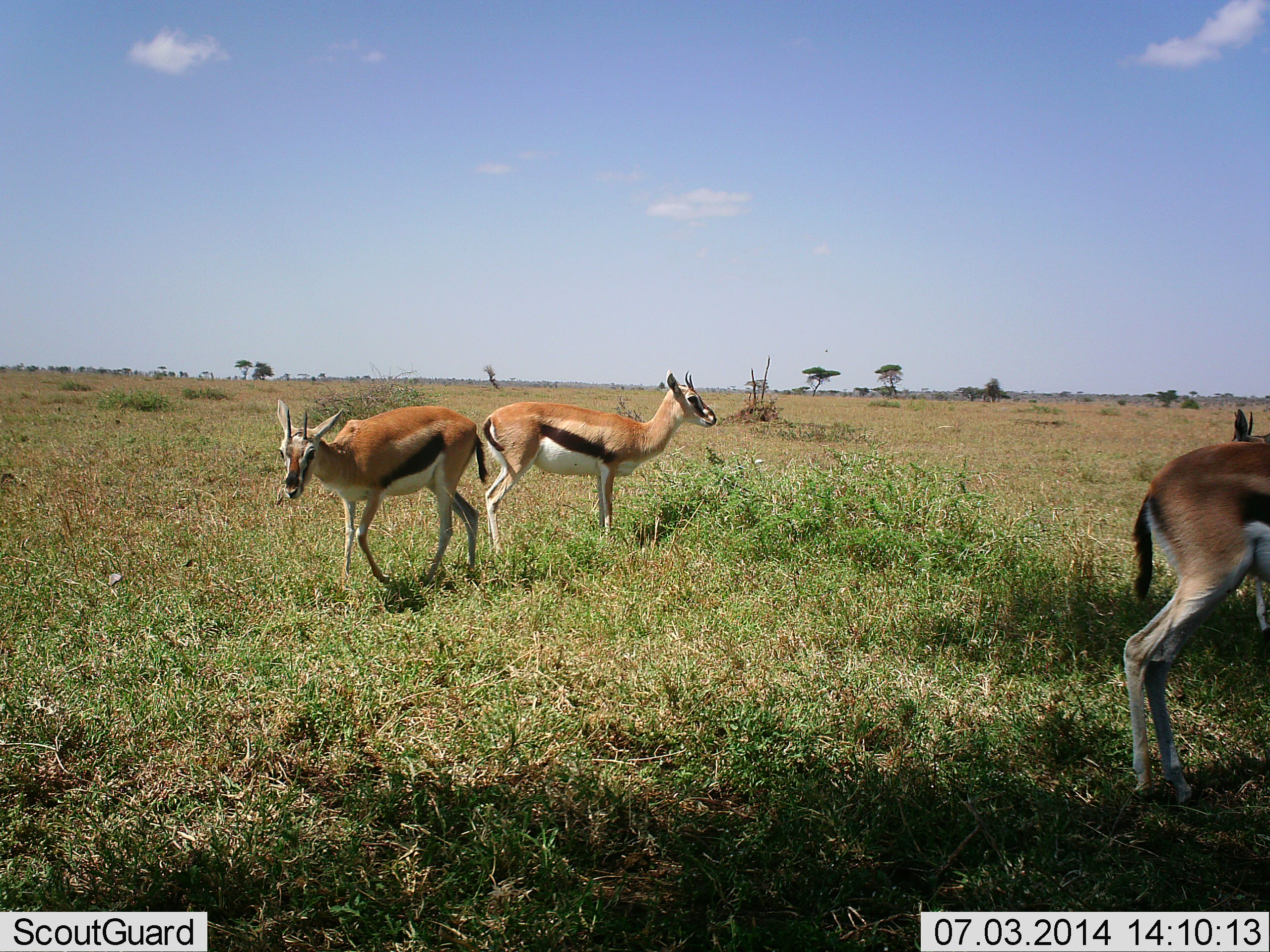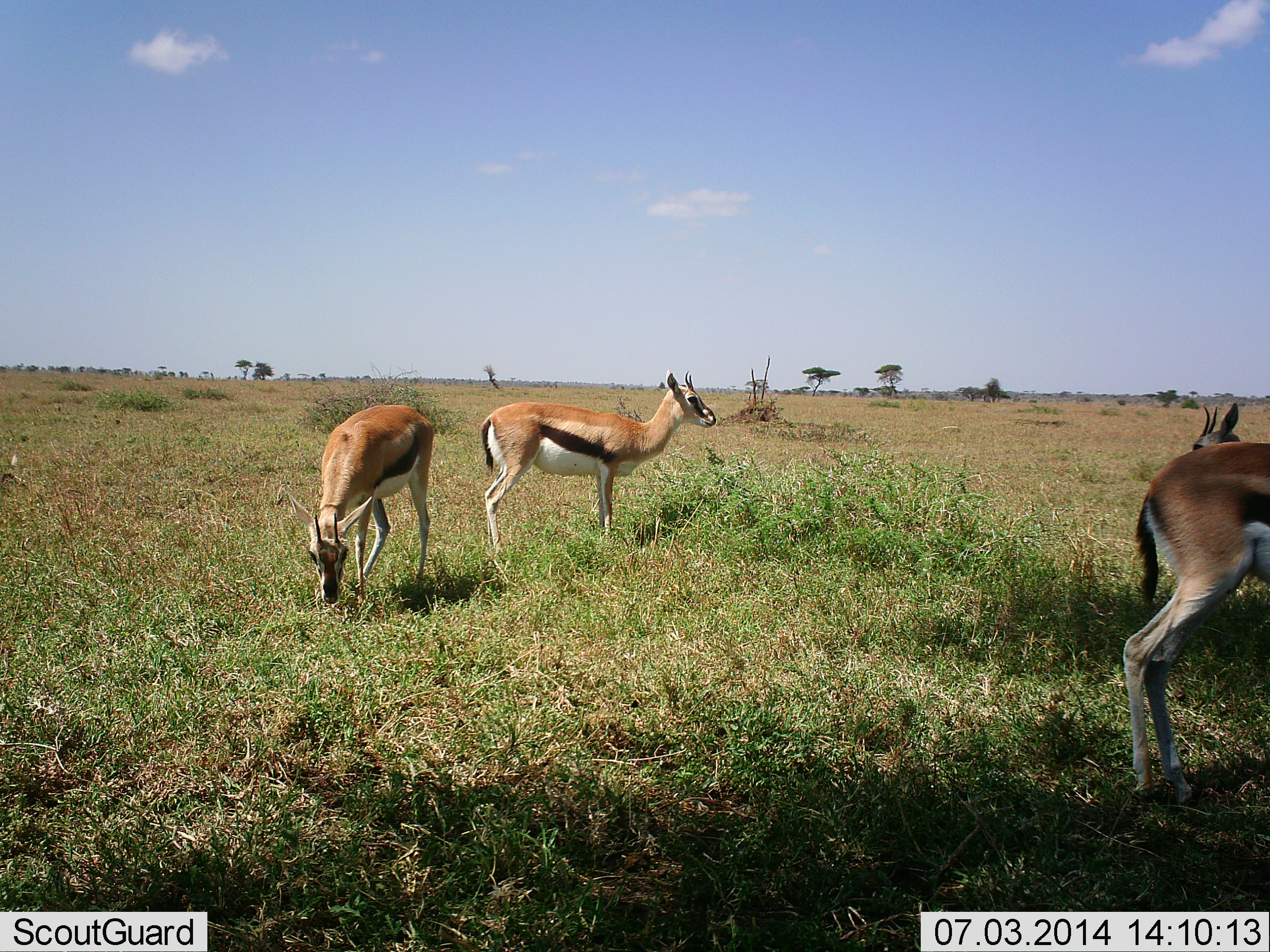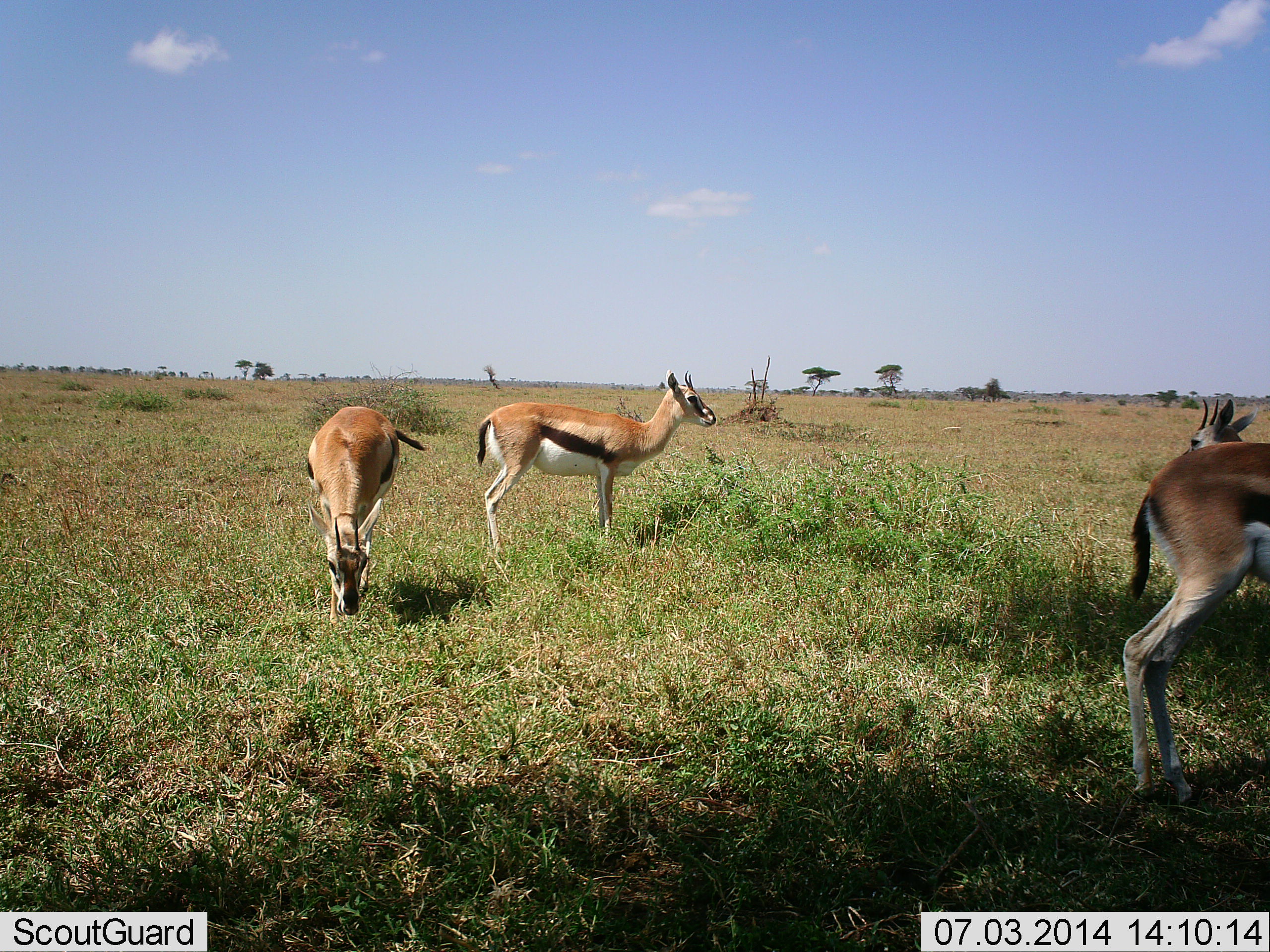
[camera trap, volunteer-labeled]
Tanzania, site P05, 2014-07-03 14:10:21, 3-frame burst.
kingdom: Animalia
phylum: Chordata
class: Mammalia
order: Artiodactyla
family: Bovidae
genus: Eudorcas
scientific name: Eudorcas thomsonii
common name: thomson's gazelle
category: gazellethomsons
Gazellethomsons (thomson's gazelle) (Eudorcas thomsonii), count 4. Behavior (volunteer vote fractions): standing 90%, resting 0%, moving 10%, interacting 0%. Young present (vote fraction): 0%. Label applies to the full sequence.